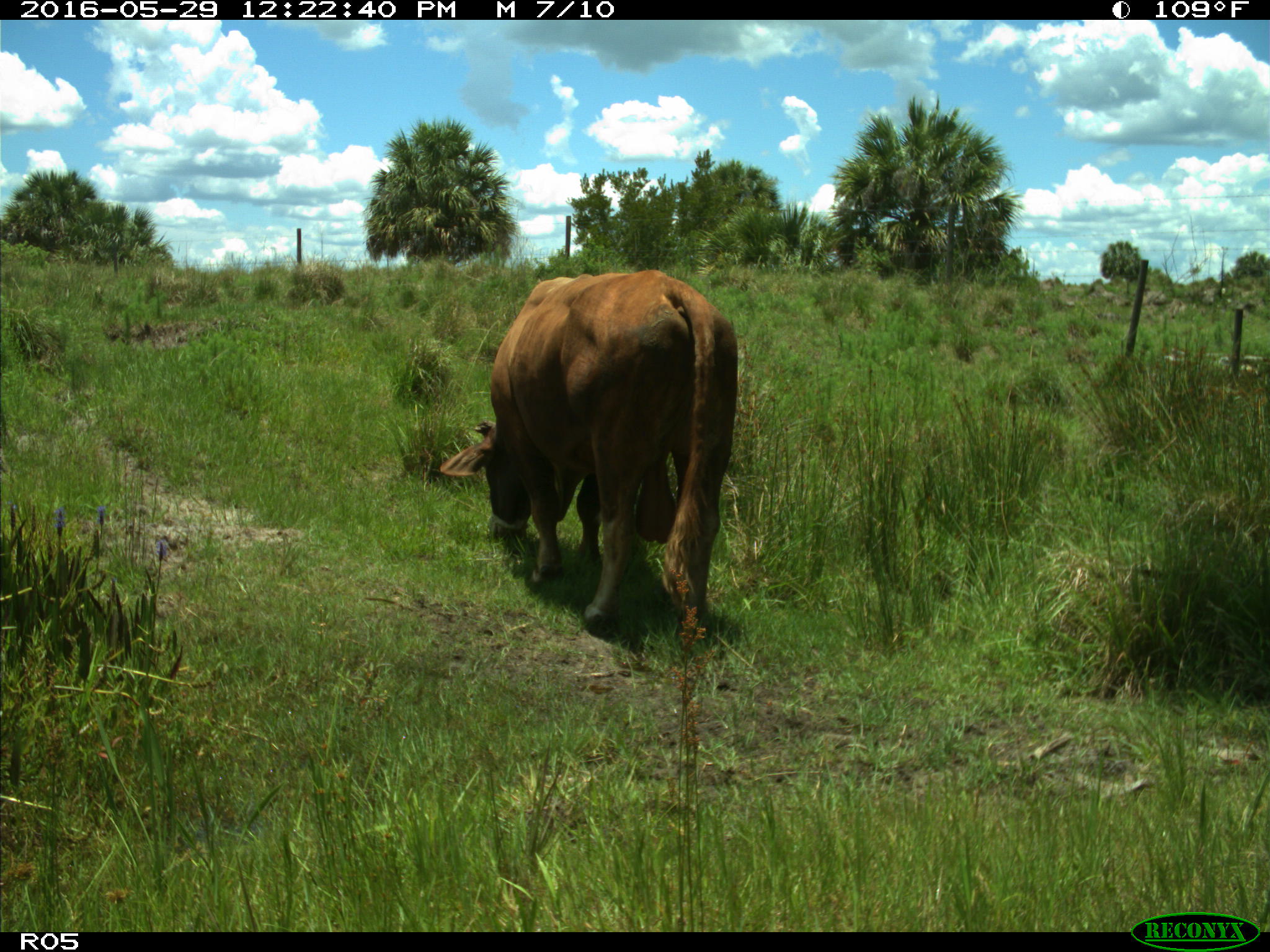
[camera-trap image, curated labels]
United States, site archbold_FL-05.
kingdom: Animalia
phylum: Chordata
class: Mammalia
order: Artiodactyla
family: Bovidae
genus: Bos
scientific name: Bos taurus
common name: domestic cow